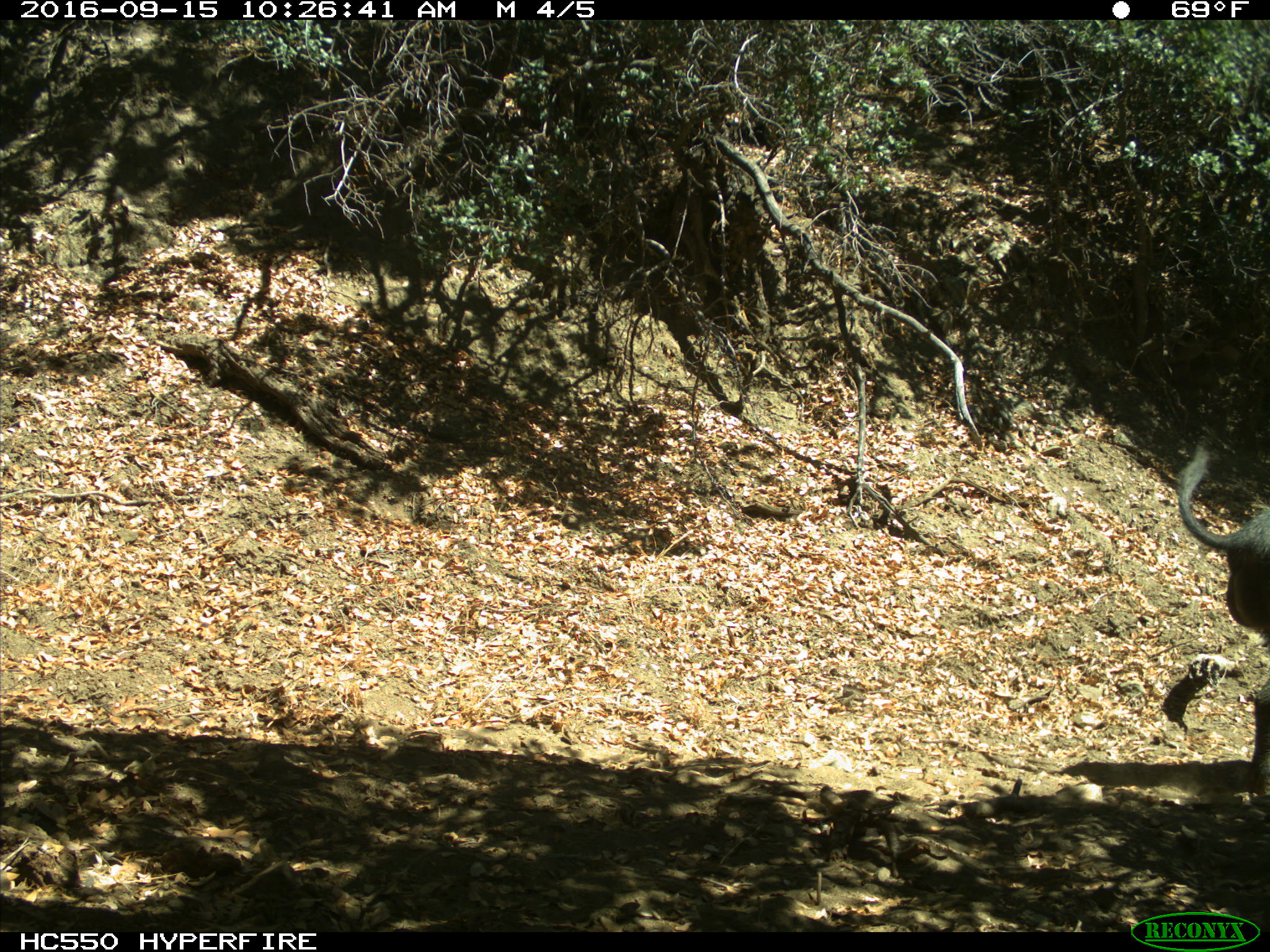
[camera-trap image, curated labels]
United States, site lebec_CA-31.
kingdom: Animalia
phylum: Chordata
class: Mammalia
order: Artiodactyla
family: Suidae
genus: Sus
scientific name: Sus scrofa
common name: wild boar